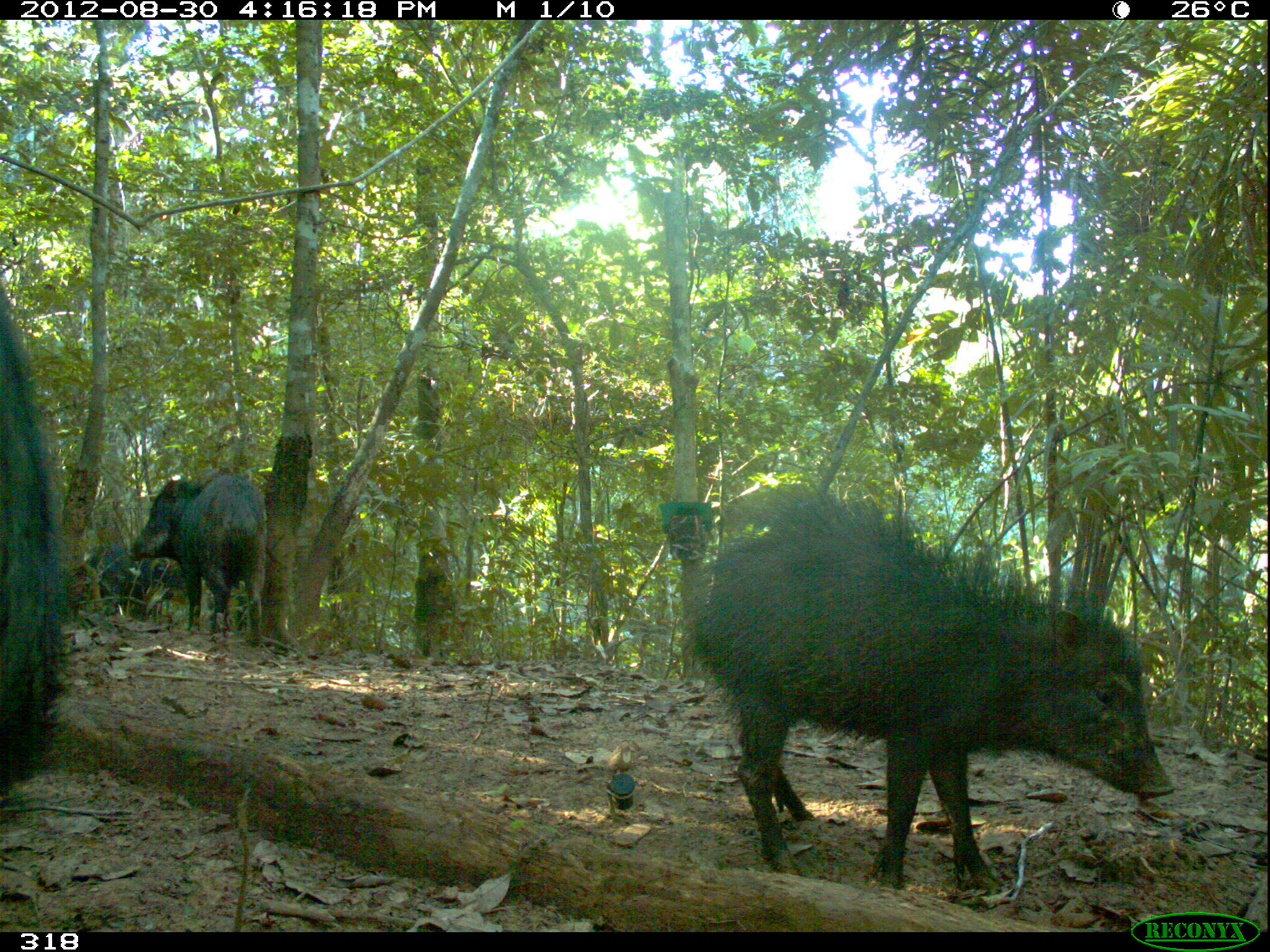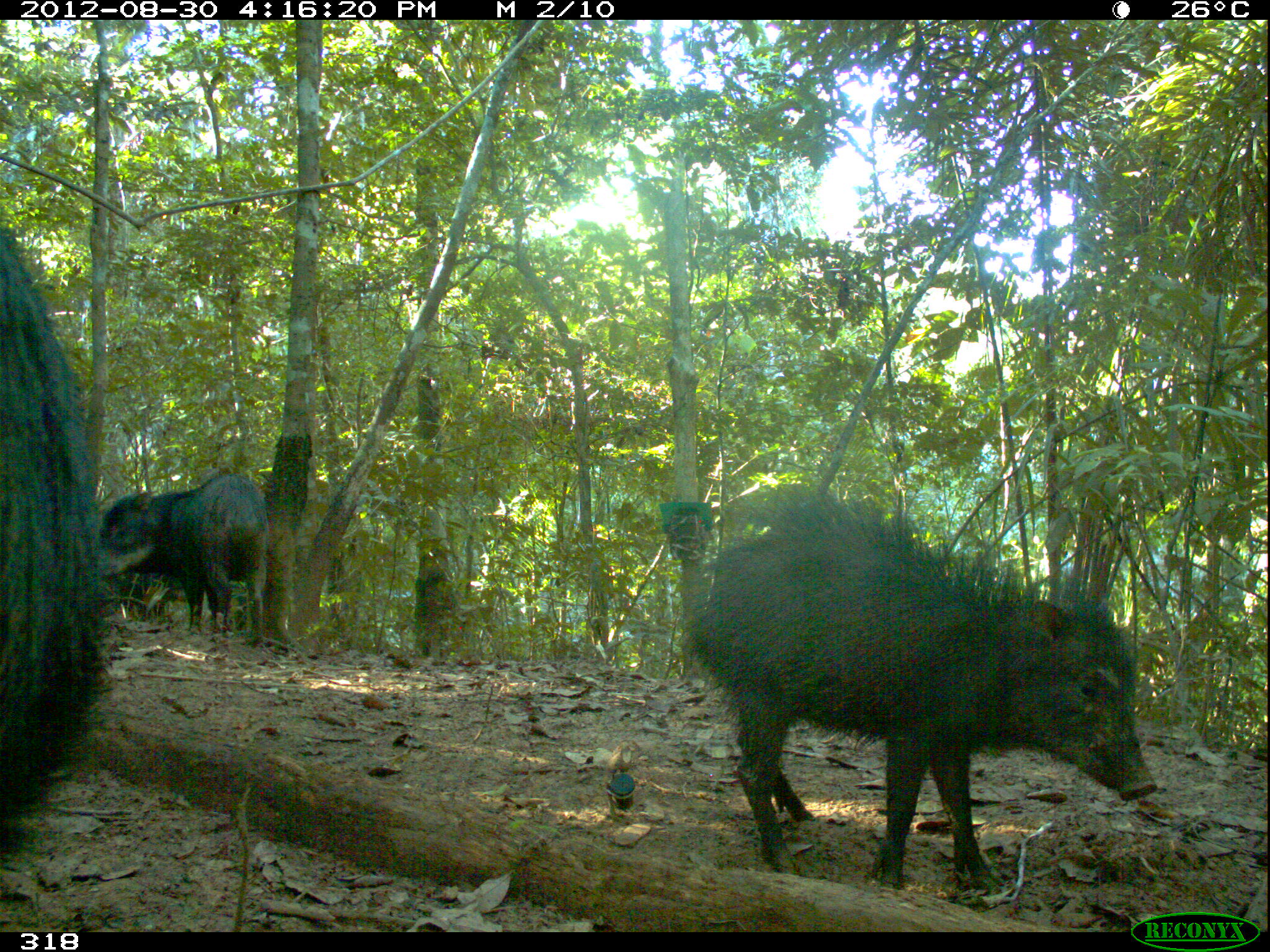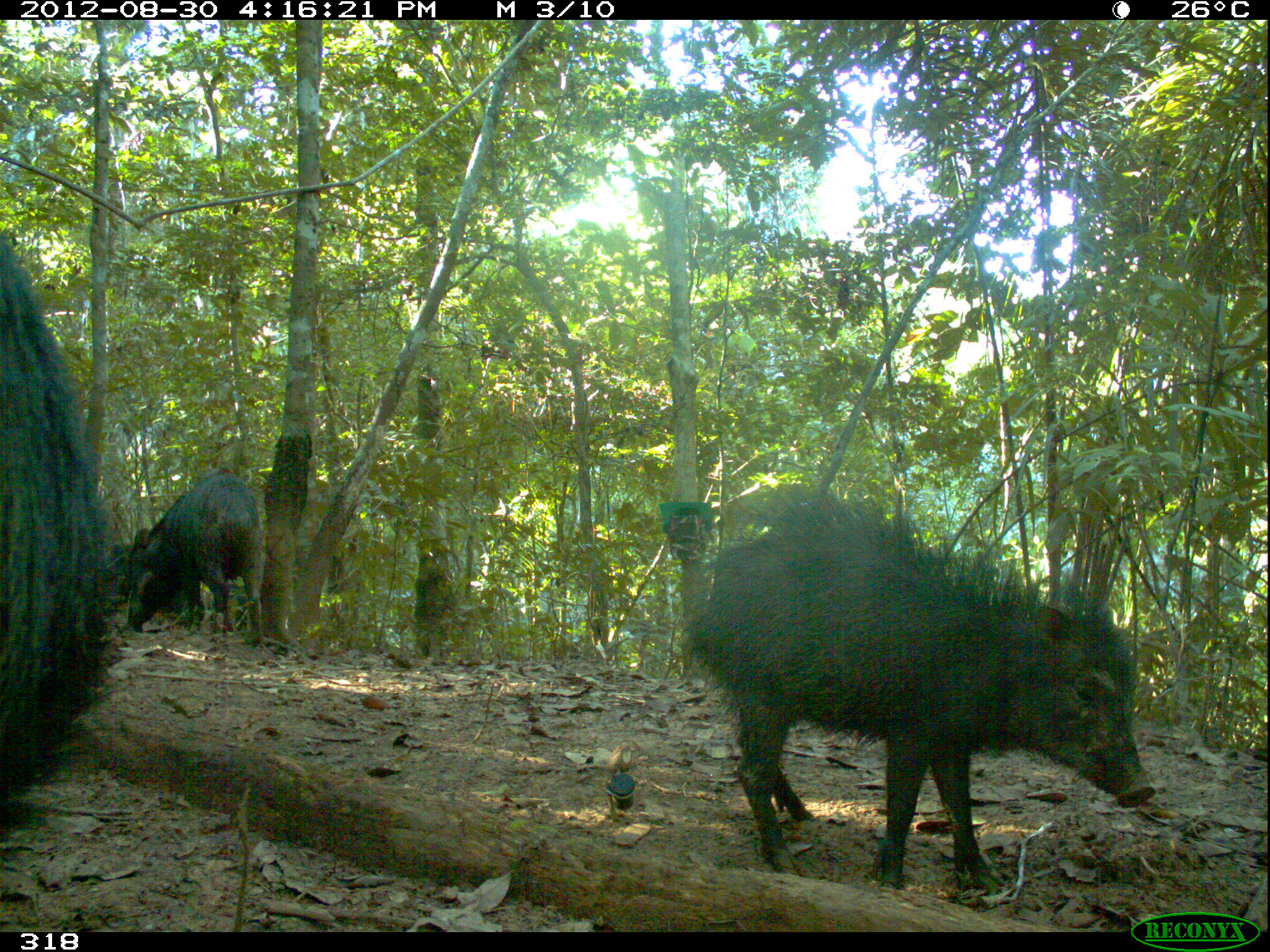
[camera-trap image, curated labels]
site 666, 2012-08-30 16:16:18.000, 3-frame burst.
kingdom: Animalia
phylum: Chordata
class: Mammalia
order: Artiodactyla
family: Tayassuidae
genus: Tayassu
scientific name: Tayassu pecari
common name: white-lipped peccary